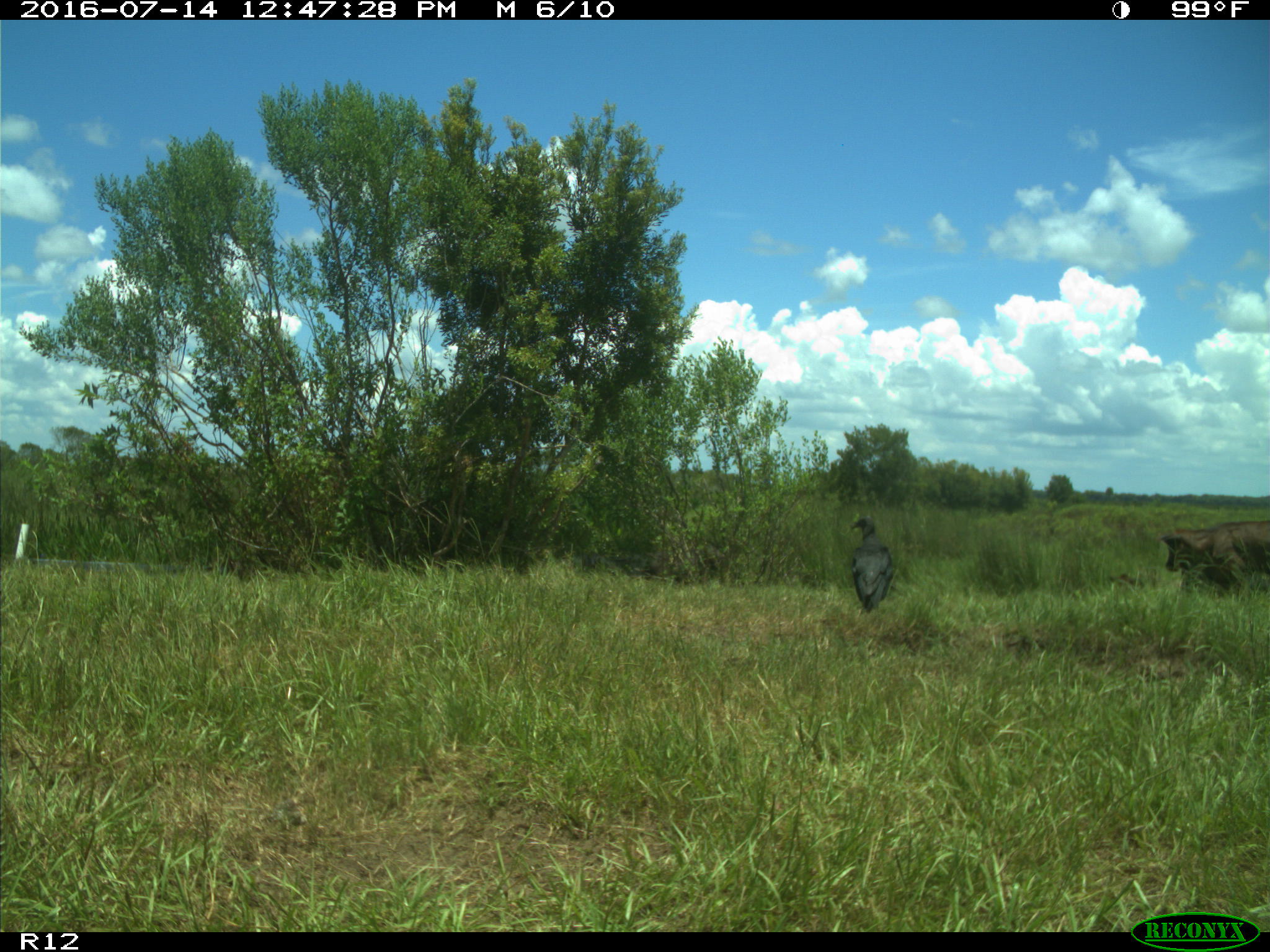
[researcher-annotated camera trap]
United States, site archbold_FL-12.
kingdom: Animalia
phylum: Chordata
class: Mammalia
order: Artiodactyla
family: Bovidae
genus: Bos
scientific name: Bos taurus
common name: domestic cow